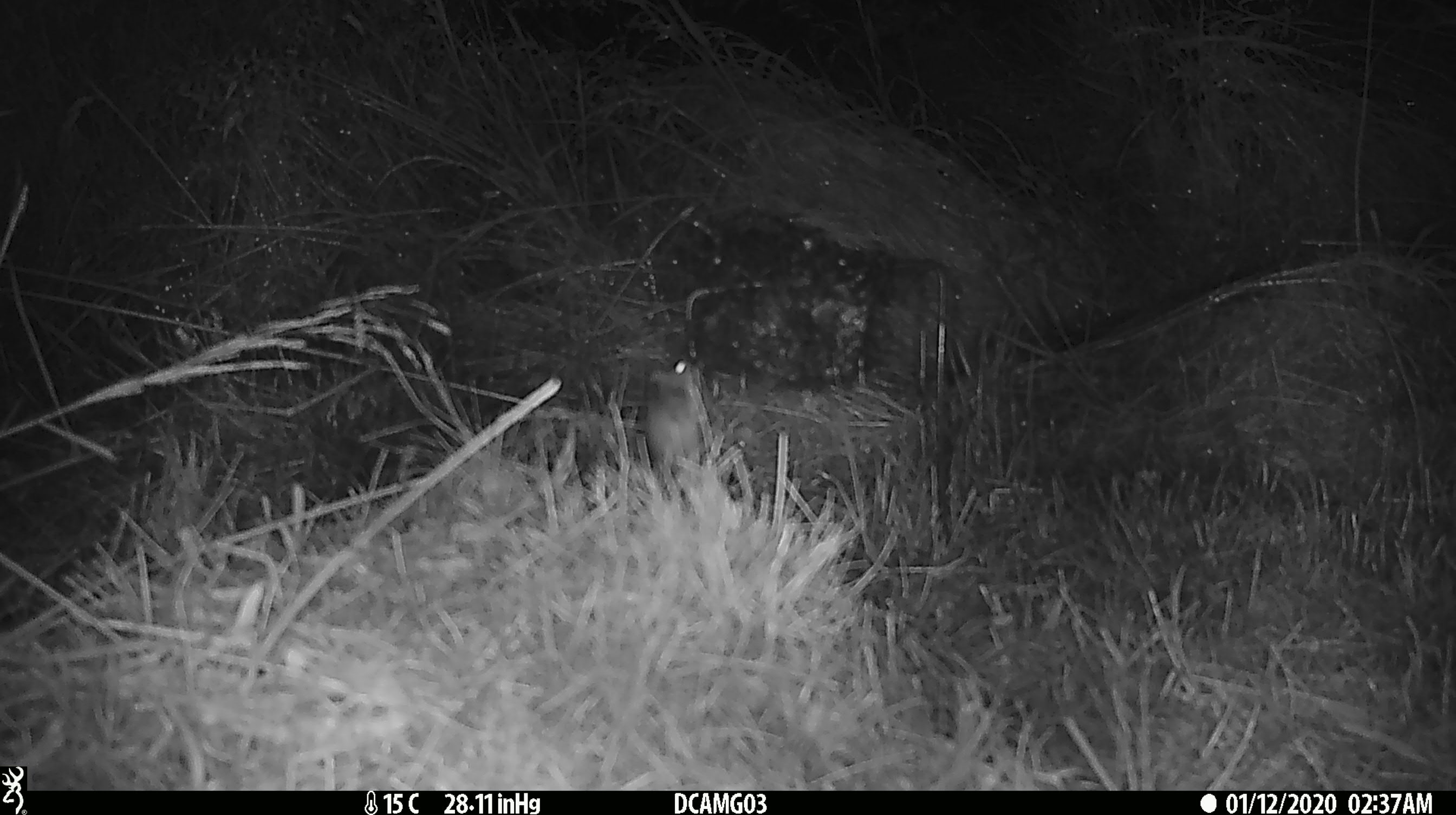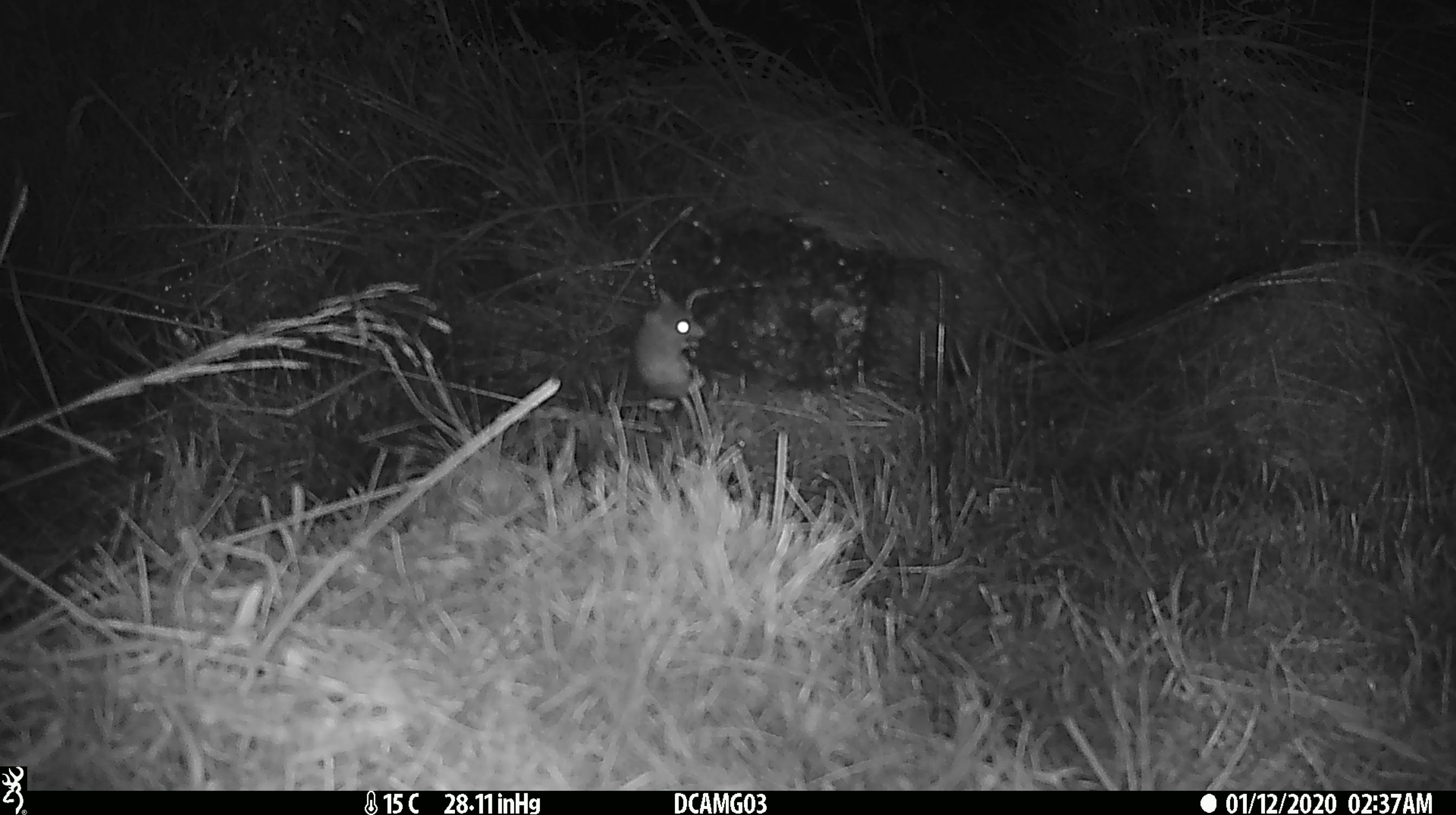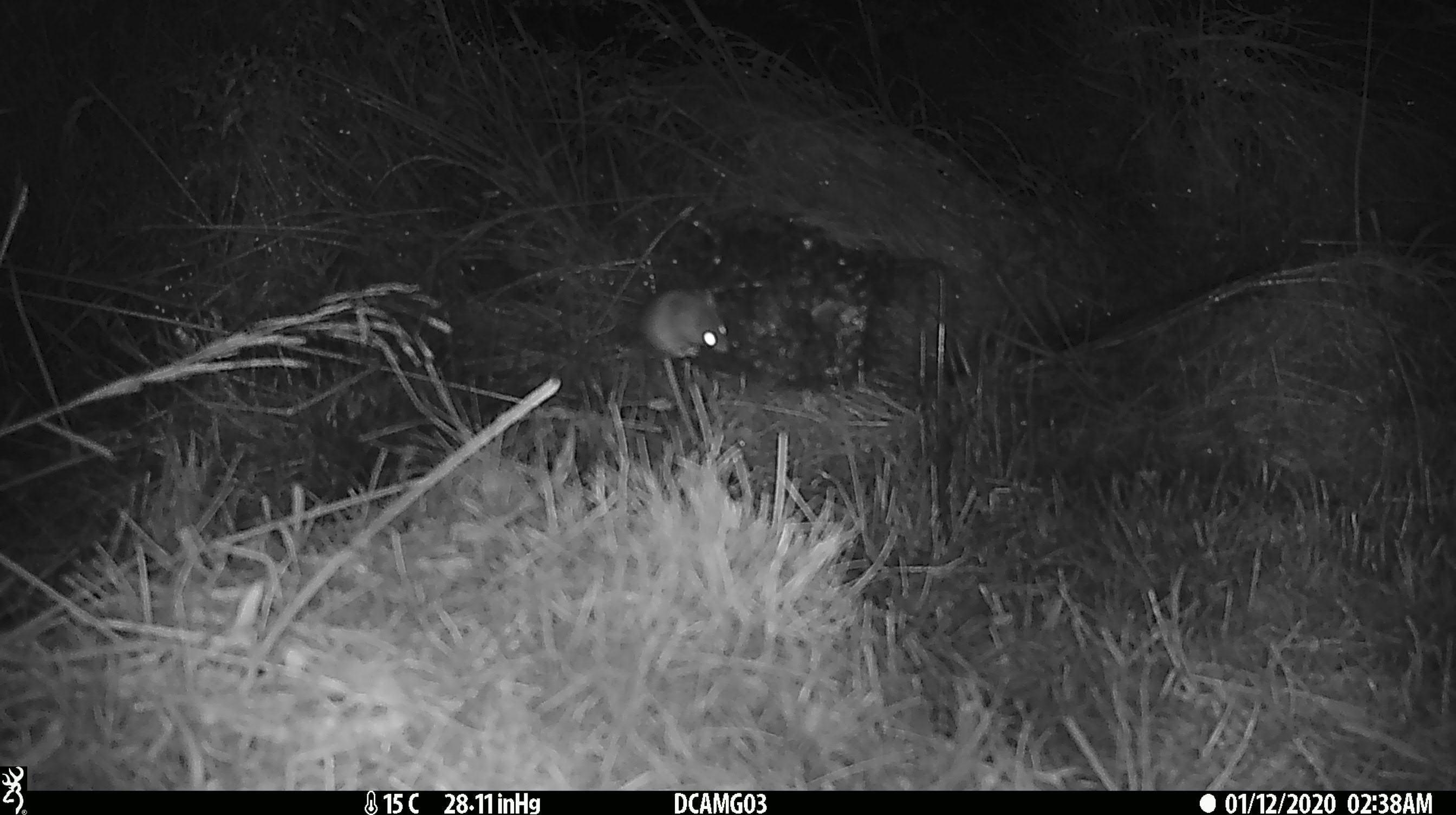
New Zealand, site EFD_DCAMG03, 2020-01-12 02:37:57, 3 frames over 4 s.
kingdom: Animalia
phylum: Chordata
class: Mammalia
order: Rodentia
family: Muridae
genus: Mus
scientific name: Mus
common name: mouse